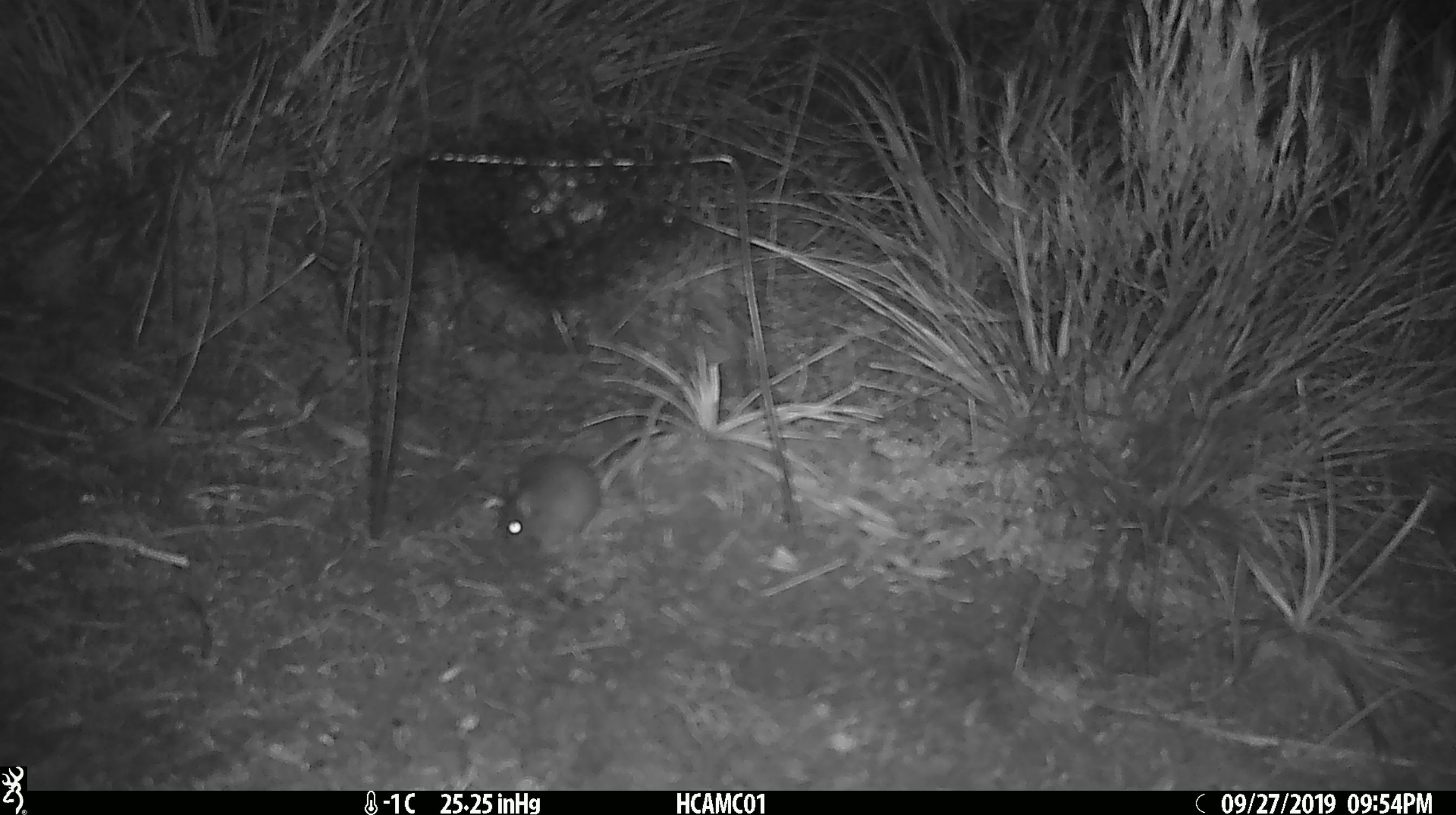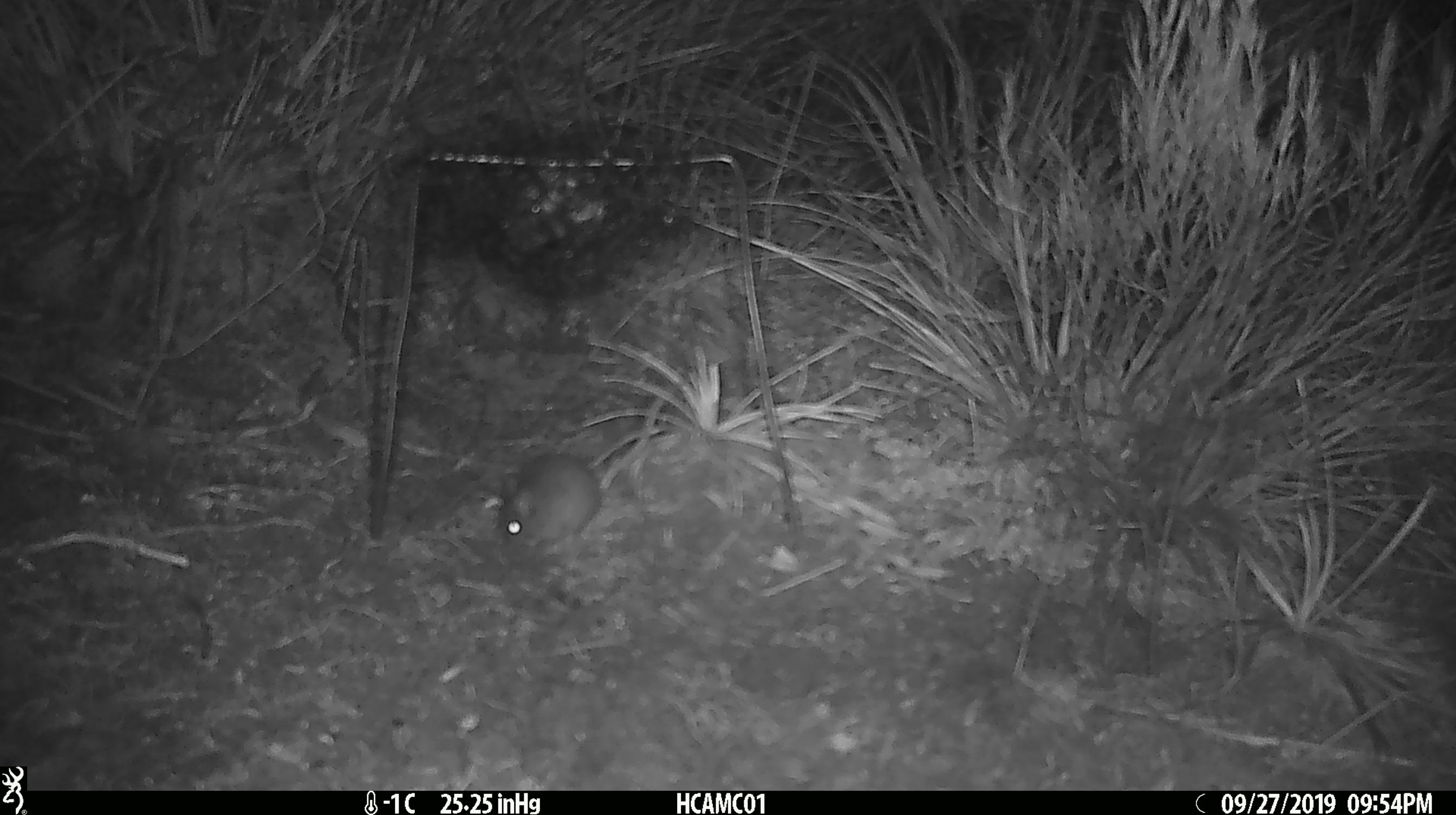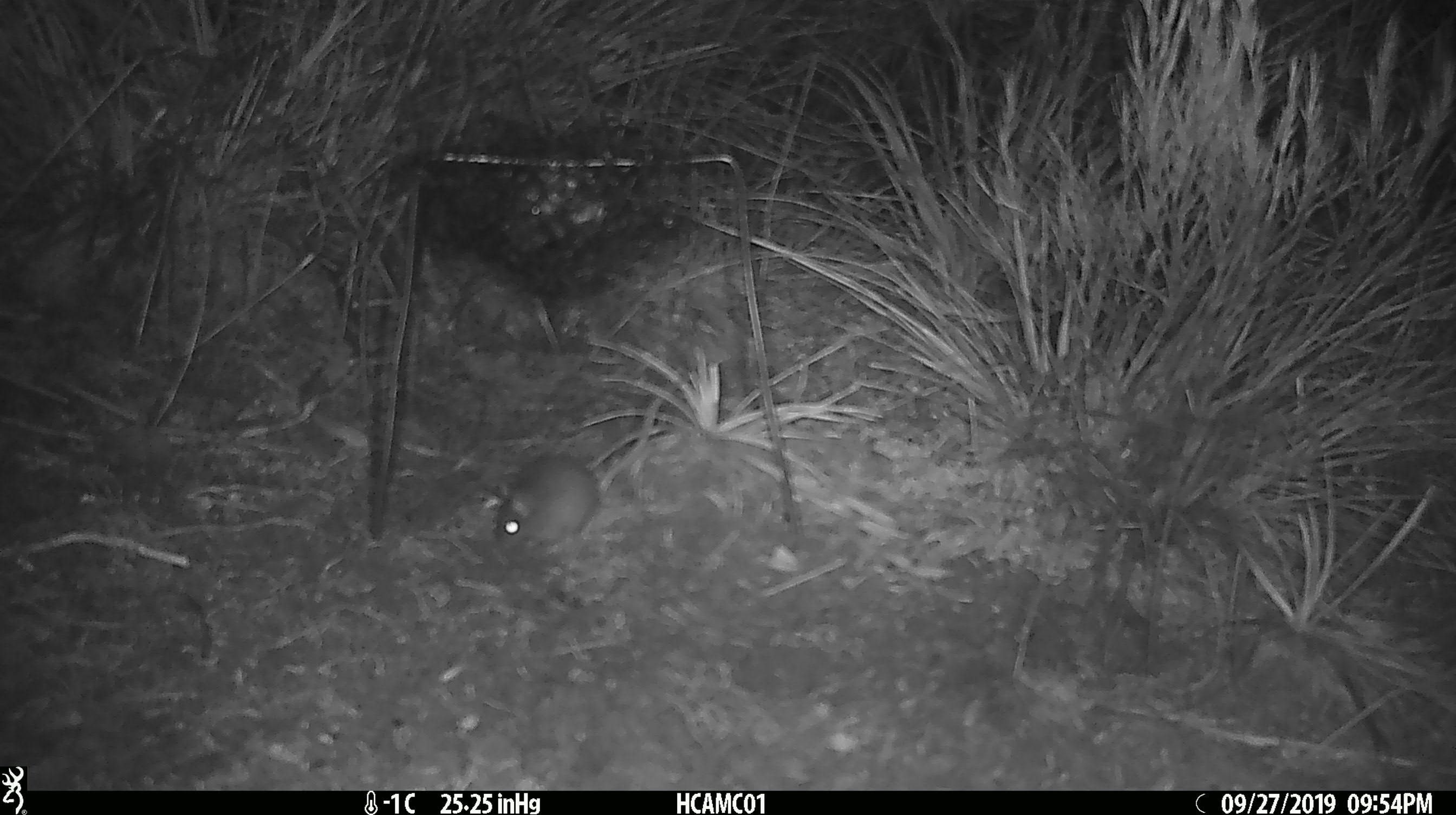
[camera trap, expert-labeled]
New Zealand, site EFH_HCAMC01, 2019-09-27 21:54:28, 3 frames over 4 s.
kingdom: Animalia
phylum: Chordata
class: Mammalia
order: Rodentia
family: Muridae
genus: Mus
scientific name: Mus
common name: mouse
Mouse (Mus).